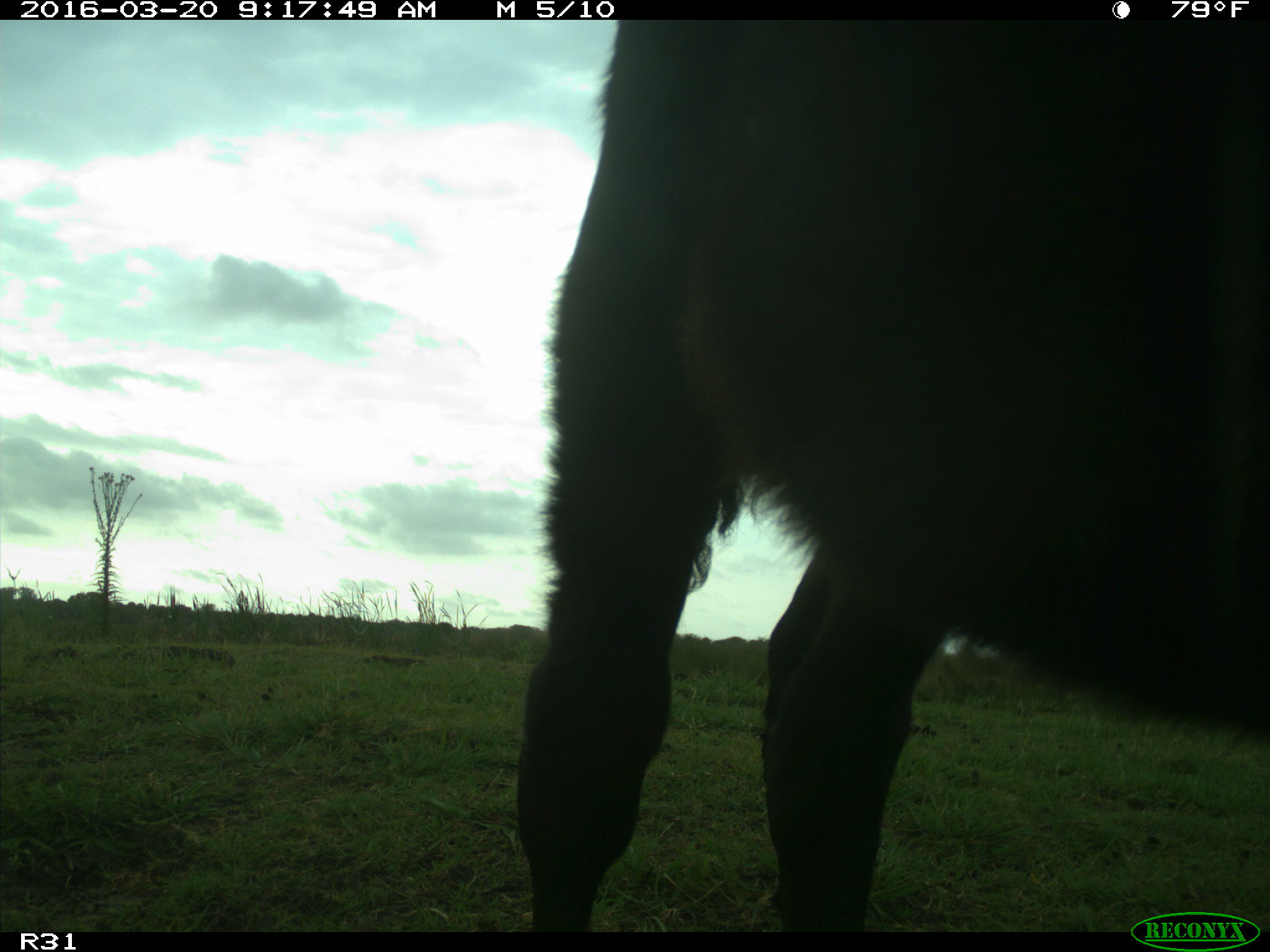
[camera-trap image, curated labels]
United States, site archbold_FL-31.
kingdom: Animalia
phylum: Chordata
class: Mammalia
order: Artiodactyla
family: Bovidae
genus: Bos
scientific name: Bos taurus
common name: domestic cow